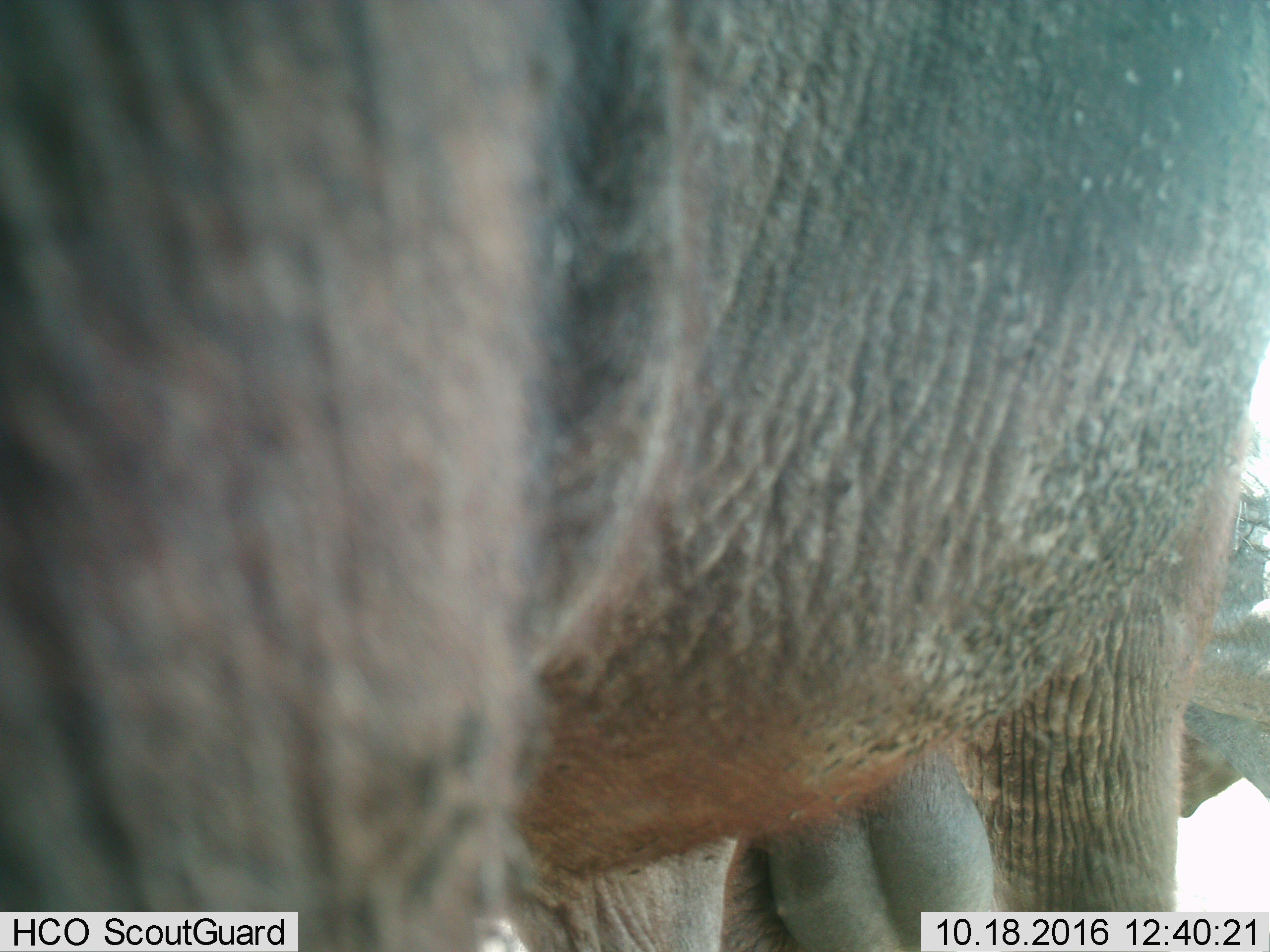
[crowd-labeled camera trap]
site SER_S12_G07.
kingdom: Animalia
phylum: Chordata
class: Mammalia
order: Proboscidea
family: Elephantidae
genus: Loxodonta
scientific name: Loxodonta africana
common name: african bush elephant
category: elephant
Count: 2.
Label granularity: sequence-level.